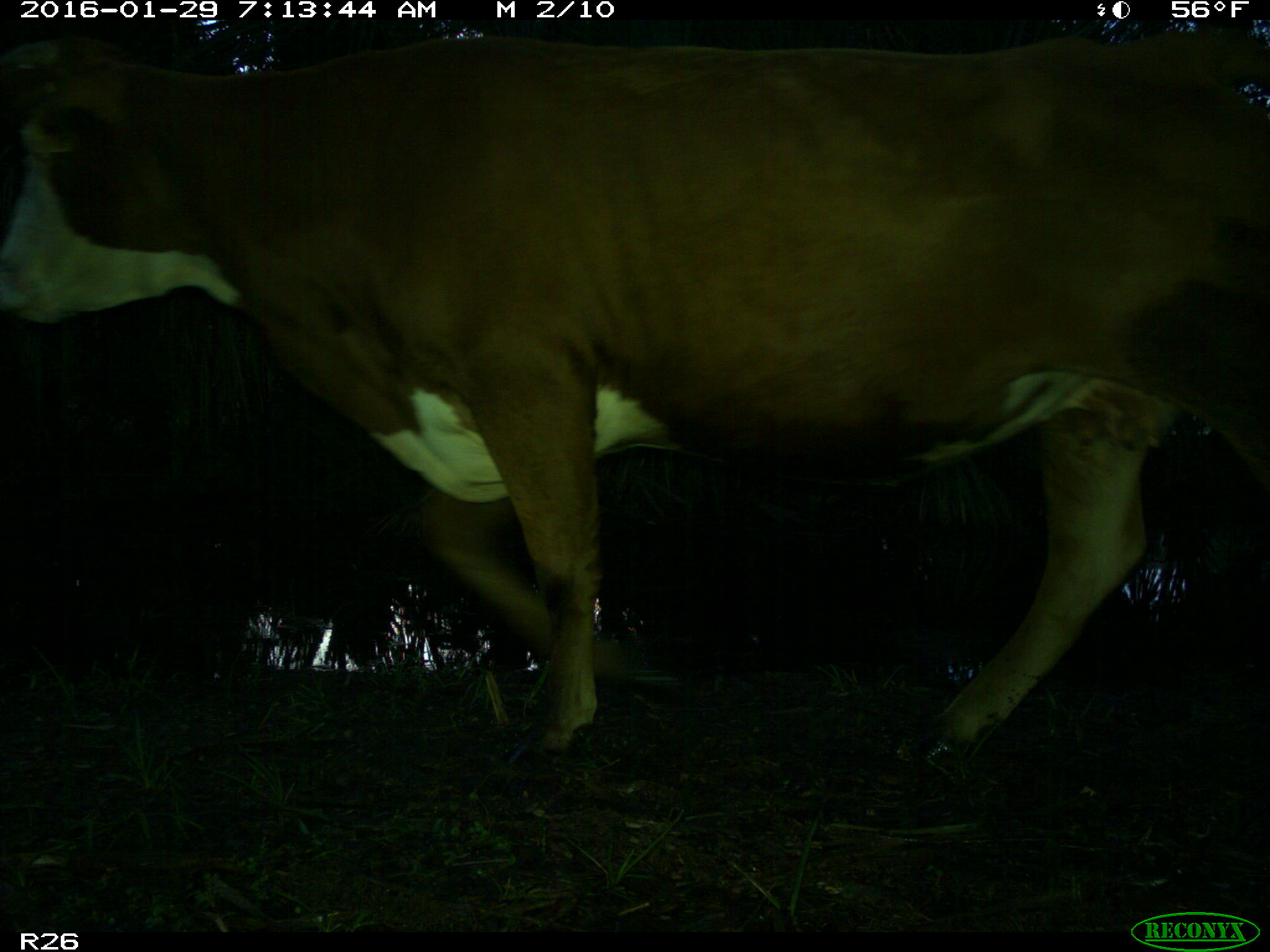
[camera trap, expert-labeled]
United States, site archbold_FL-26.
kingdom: Animalia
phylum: Chordata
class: Mammalia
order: Artiodactyla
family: Bovidae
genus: Bos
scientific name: Bos taurus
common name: domestic cow